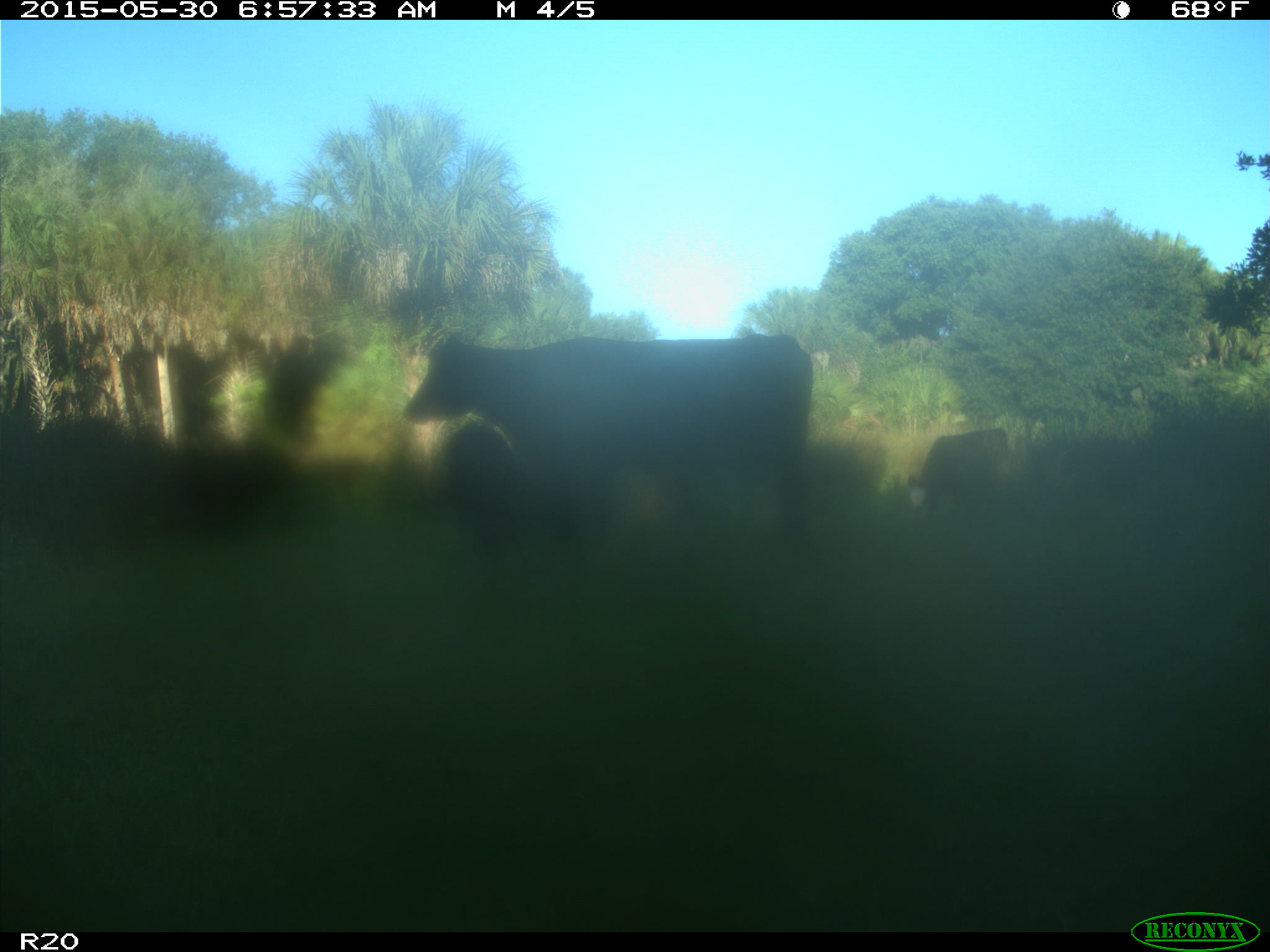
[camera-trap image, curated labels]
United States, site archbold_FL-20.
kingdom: Animalia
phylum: Chordata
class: Mammalia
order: Artiodactyla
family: Bovidae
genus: Bos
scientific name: Bos taurus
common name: domestic cow